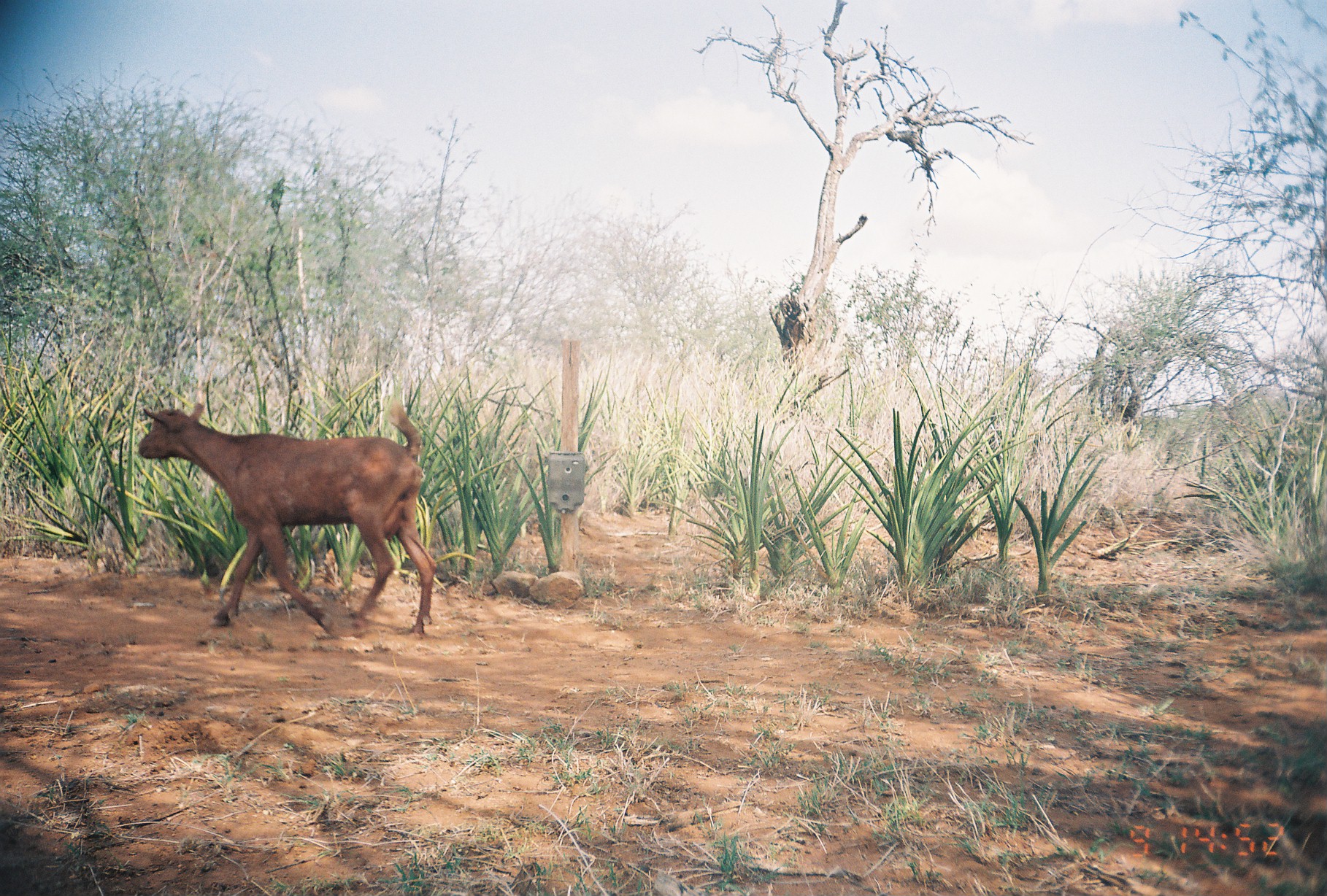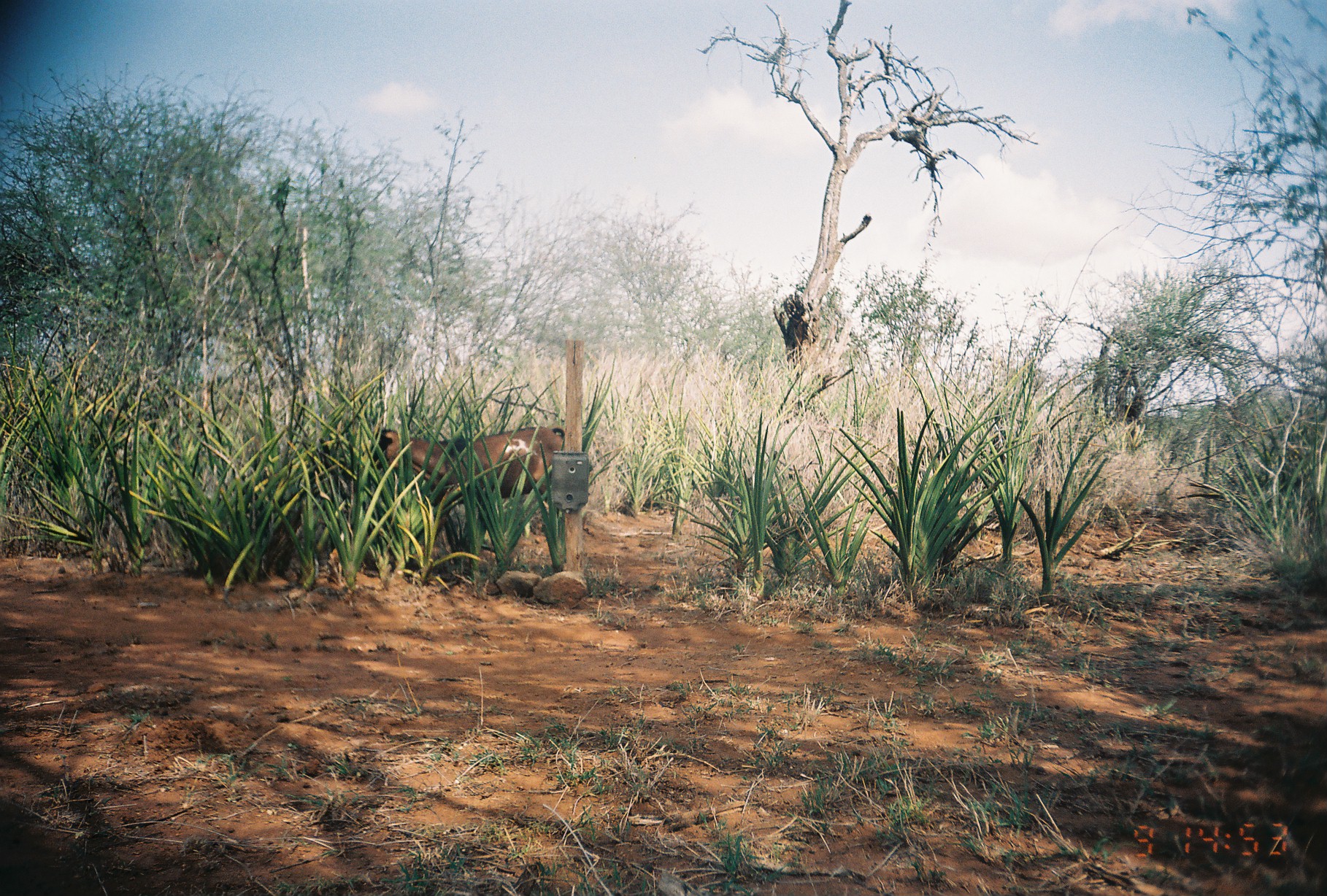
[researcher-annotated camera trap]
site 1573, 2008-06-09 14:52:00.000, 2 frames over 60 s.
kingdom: Animalia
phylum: Chordata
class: Mammalia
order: Artiodactyla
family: Bovidae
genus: Capra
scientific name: Capra aegagrus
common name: wild goat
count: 1